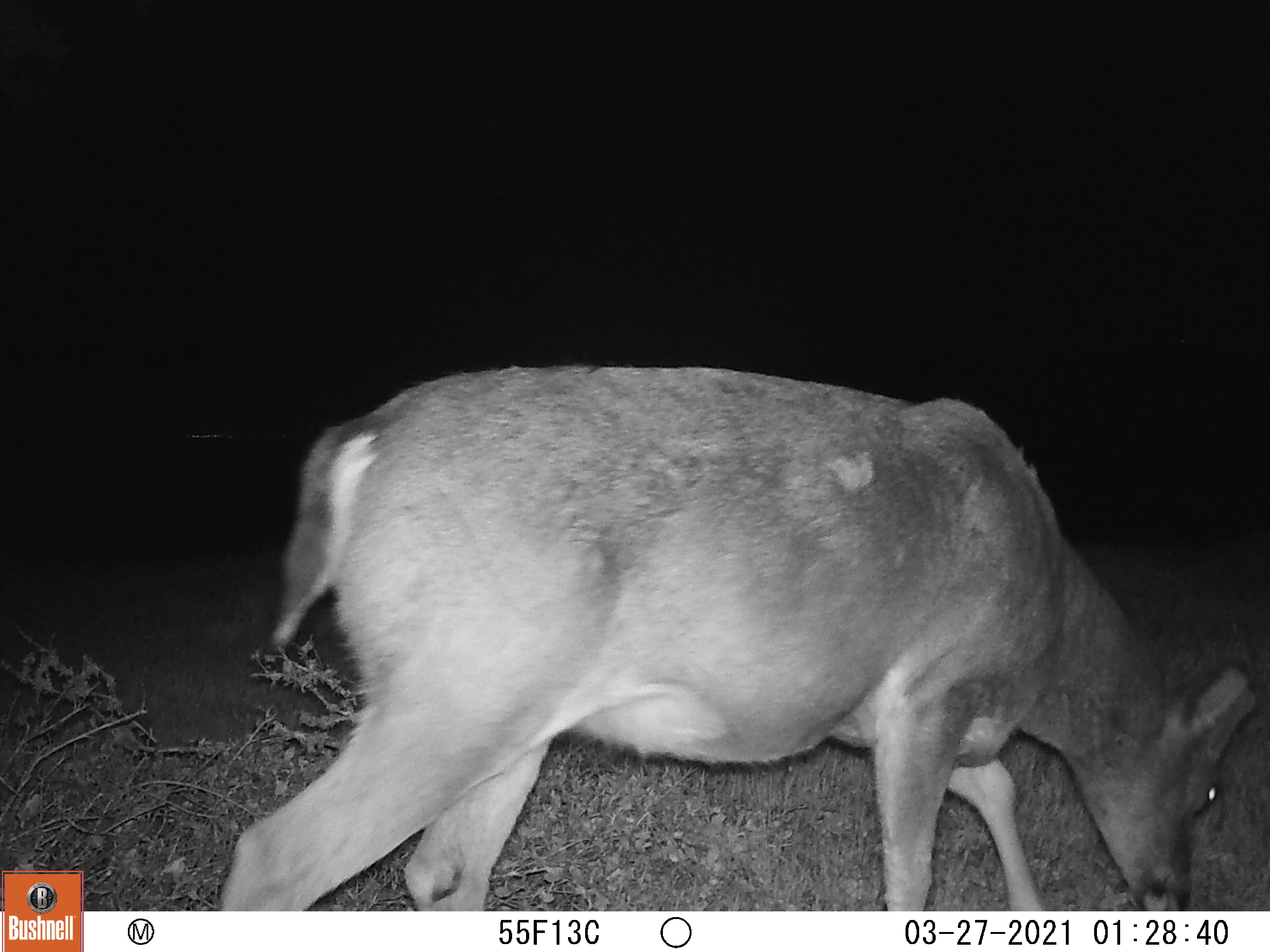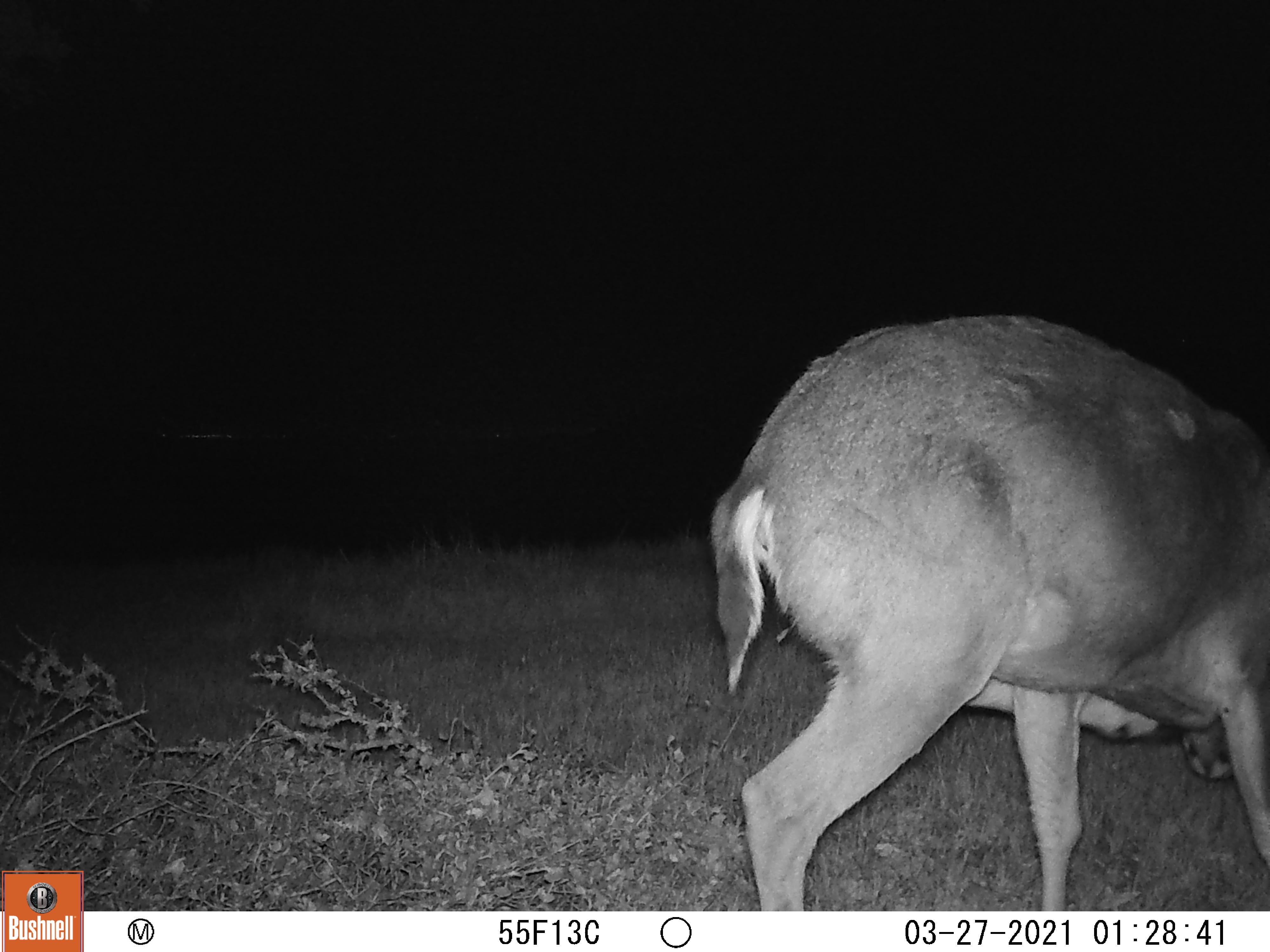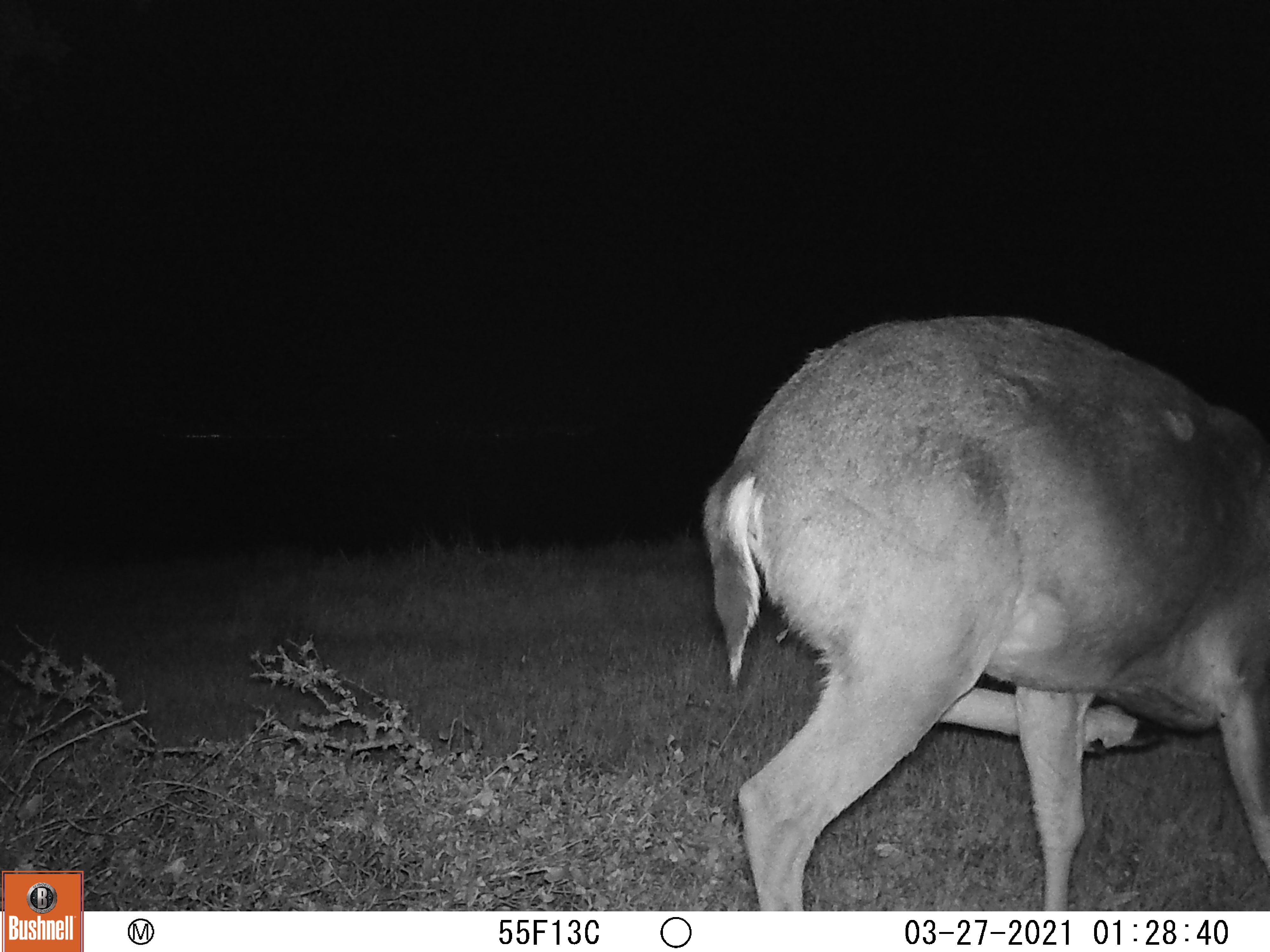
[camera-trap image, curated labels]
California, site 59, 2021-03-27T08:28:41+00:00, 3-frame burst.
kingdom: Animalia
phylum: Chordata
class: Mammalia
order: Artiodactyla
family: Cervidae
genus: Odocoileus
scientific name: Odocoileus hemionus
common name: mule deer